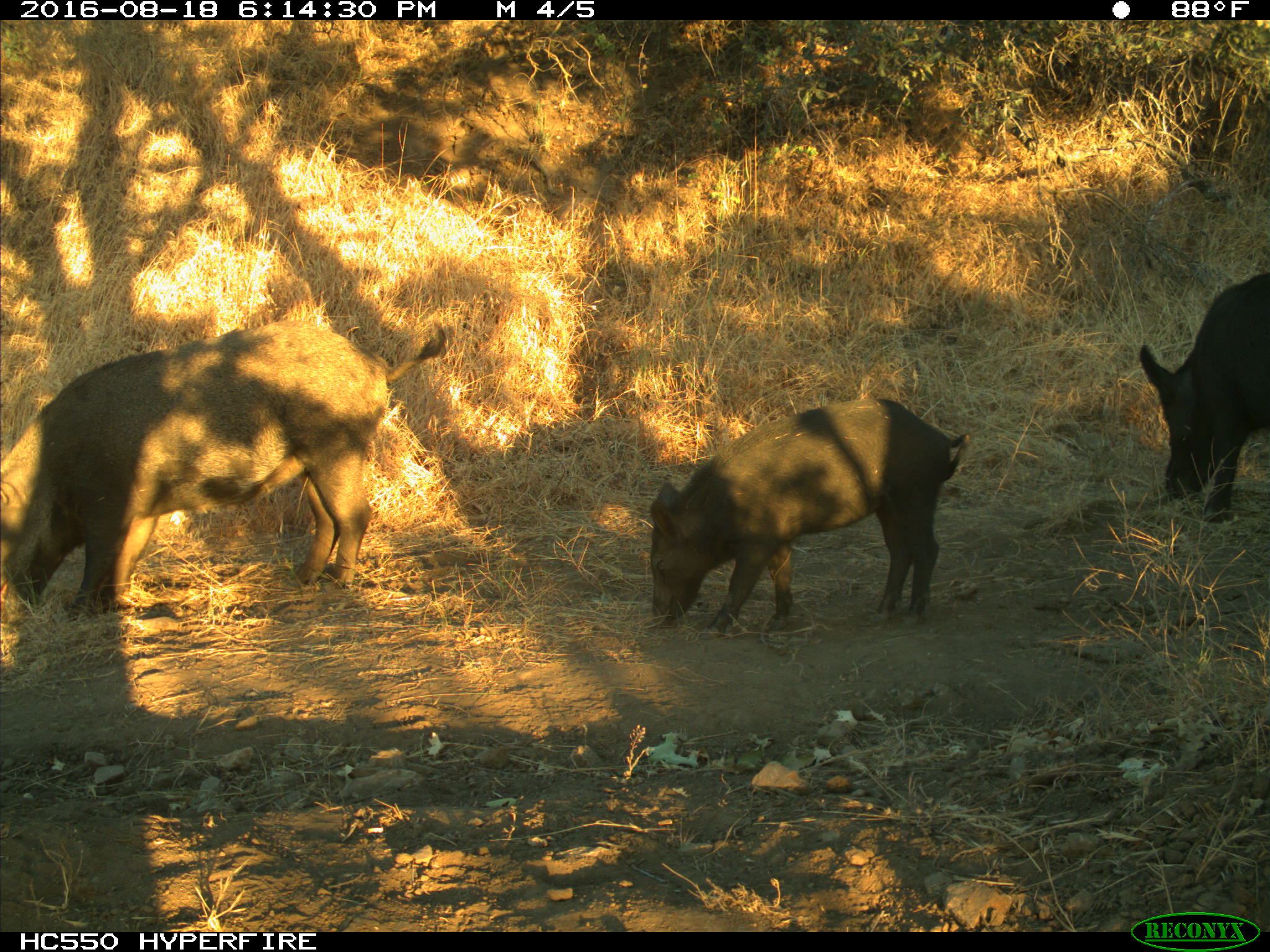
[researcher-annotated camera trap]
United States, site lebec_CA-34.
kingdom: Animalia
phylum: Chordata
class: Mammalia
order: Artiodactyla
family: Suidae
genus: Sus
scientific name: Sus scrofa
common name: wild boar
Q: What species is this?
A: Sus scrofa (wild boar).